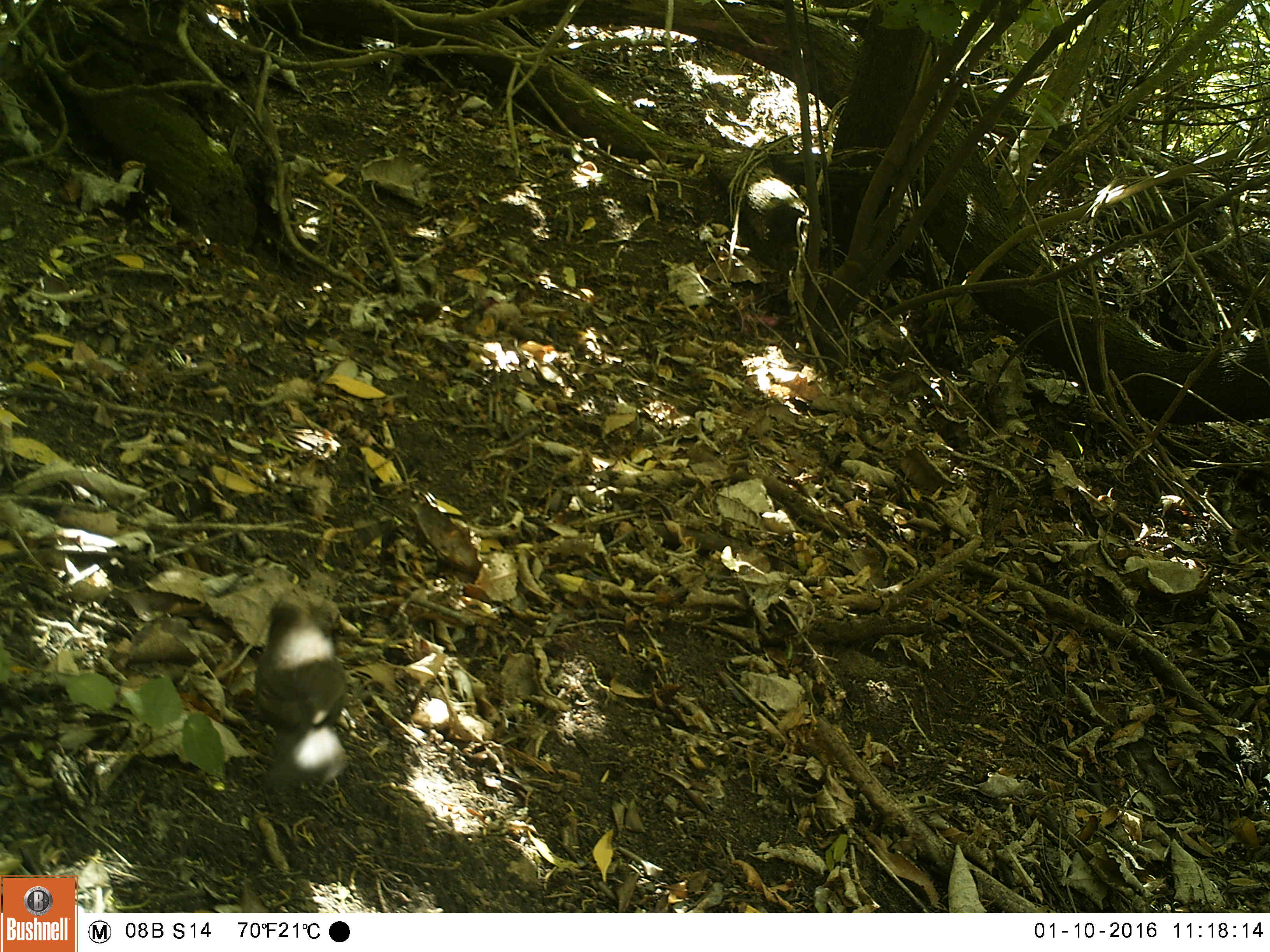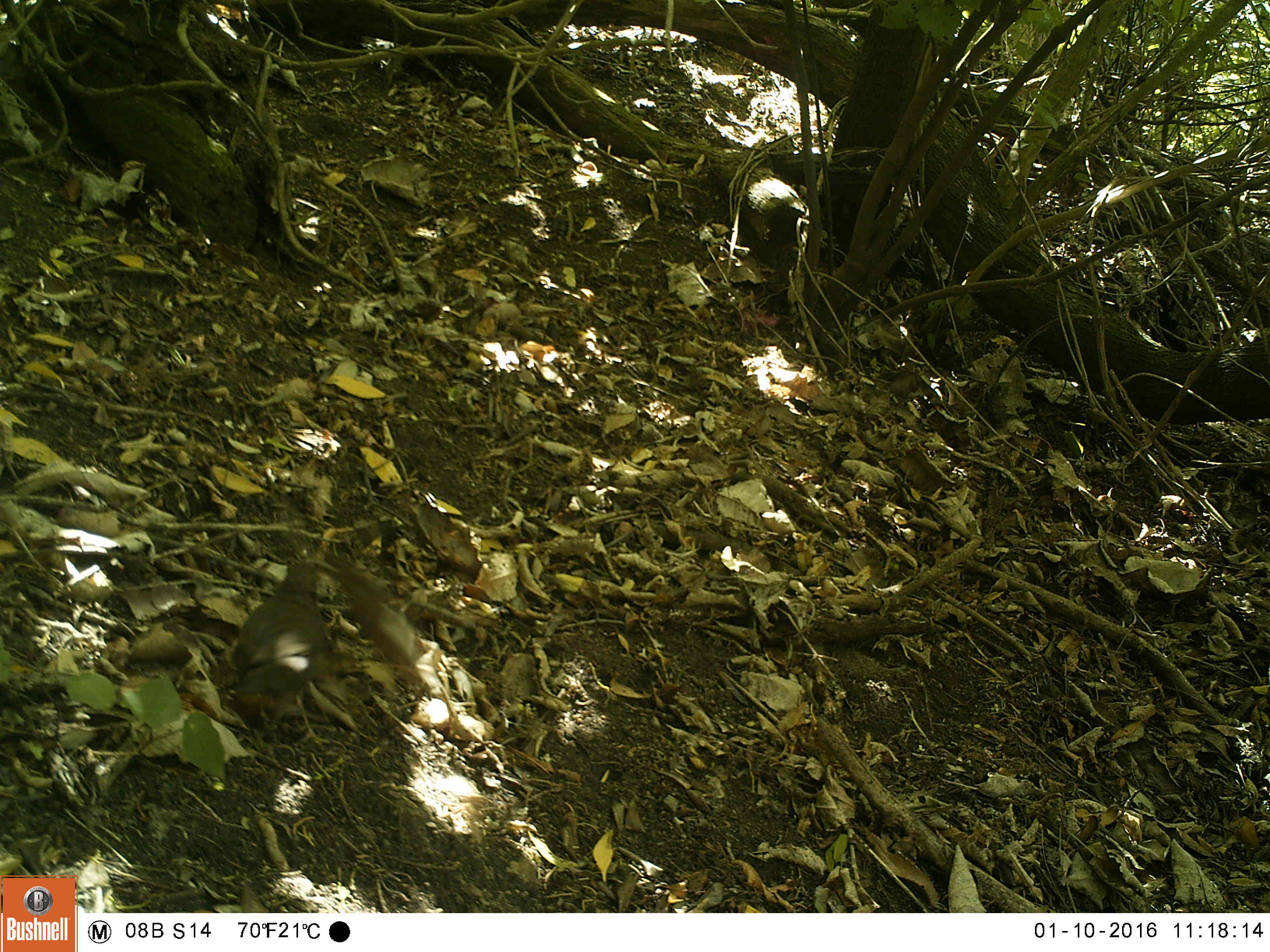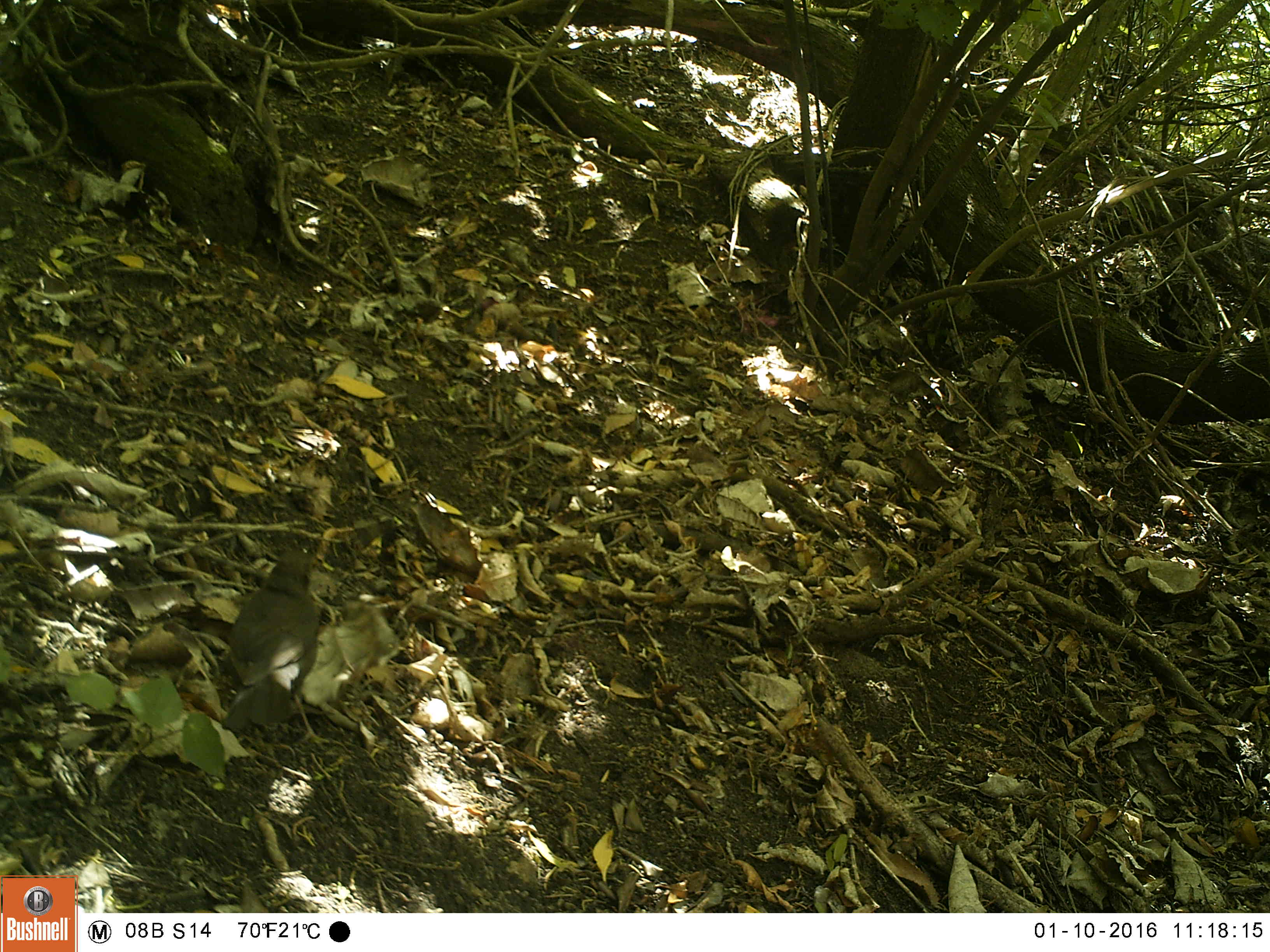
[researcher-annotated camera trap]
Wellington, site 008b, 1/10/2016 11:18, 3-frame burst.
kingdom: Animalia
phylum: Chordata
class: Aves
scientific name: Aves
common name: bird